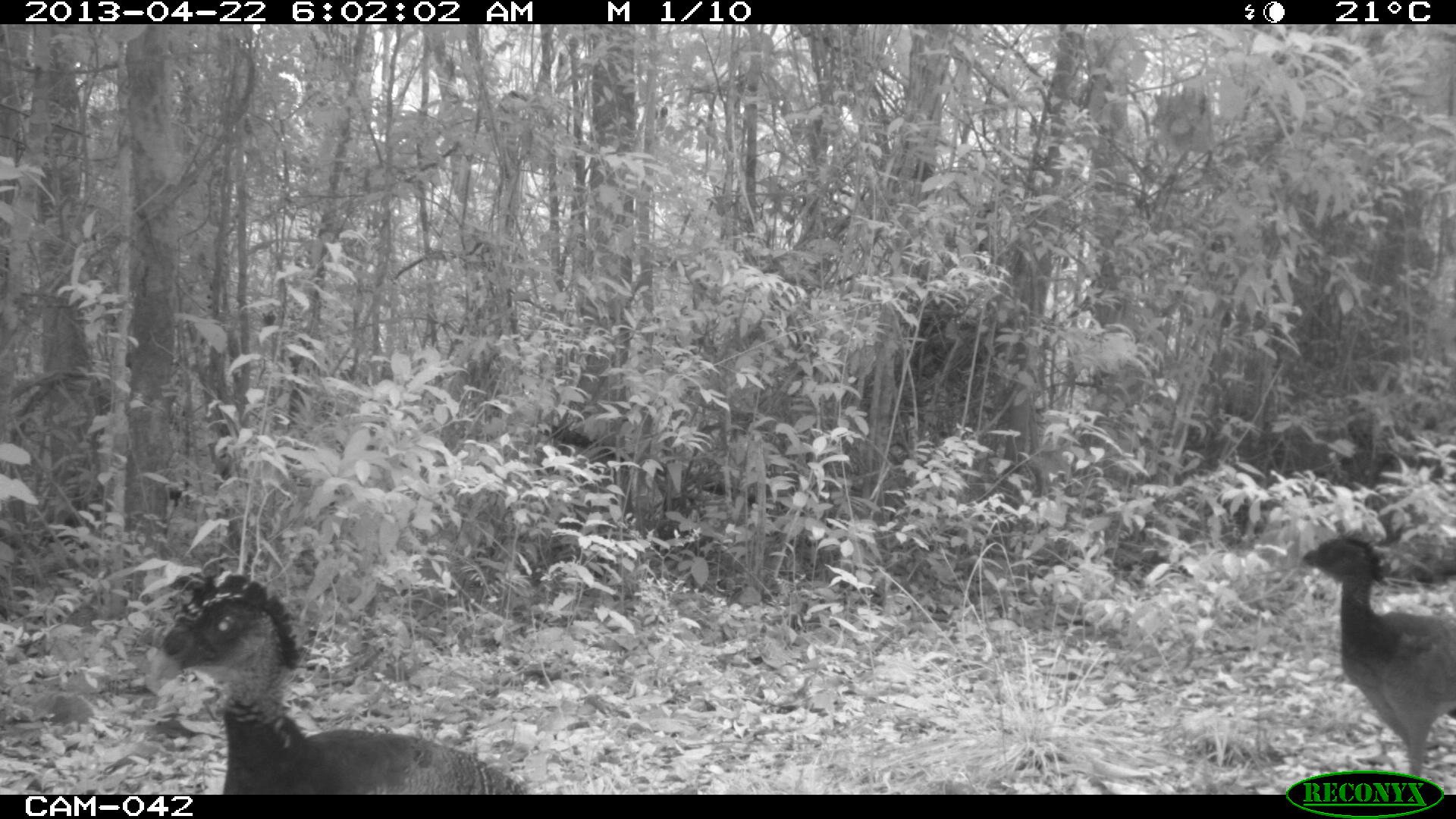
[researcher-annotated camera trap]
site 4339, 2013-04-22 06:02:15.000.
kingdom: Animalia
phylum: Chordata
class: Aves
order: Galliformes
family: Cracidae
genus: Crax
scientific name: Crax rubra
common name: great curassow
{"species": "Crax rubra (great curassow)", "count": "2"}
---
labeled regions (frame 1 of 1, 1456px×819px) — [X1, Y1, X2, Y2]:
crax rubra: [139, 571, 524, 793]; [1299, 529, 1456, 795]